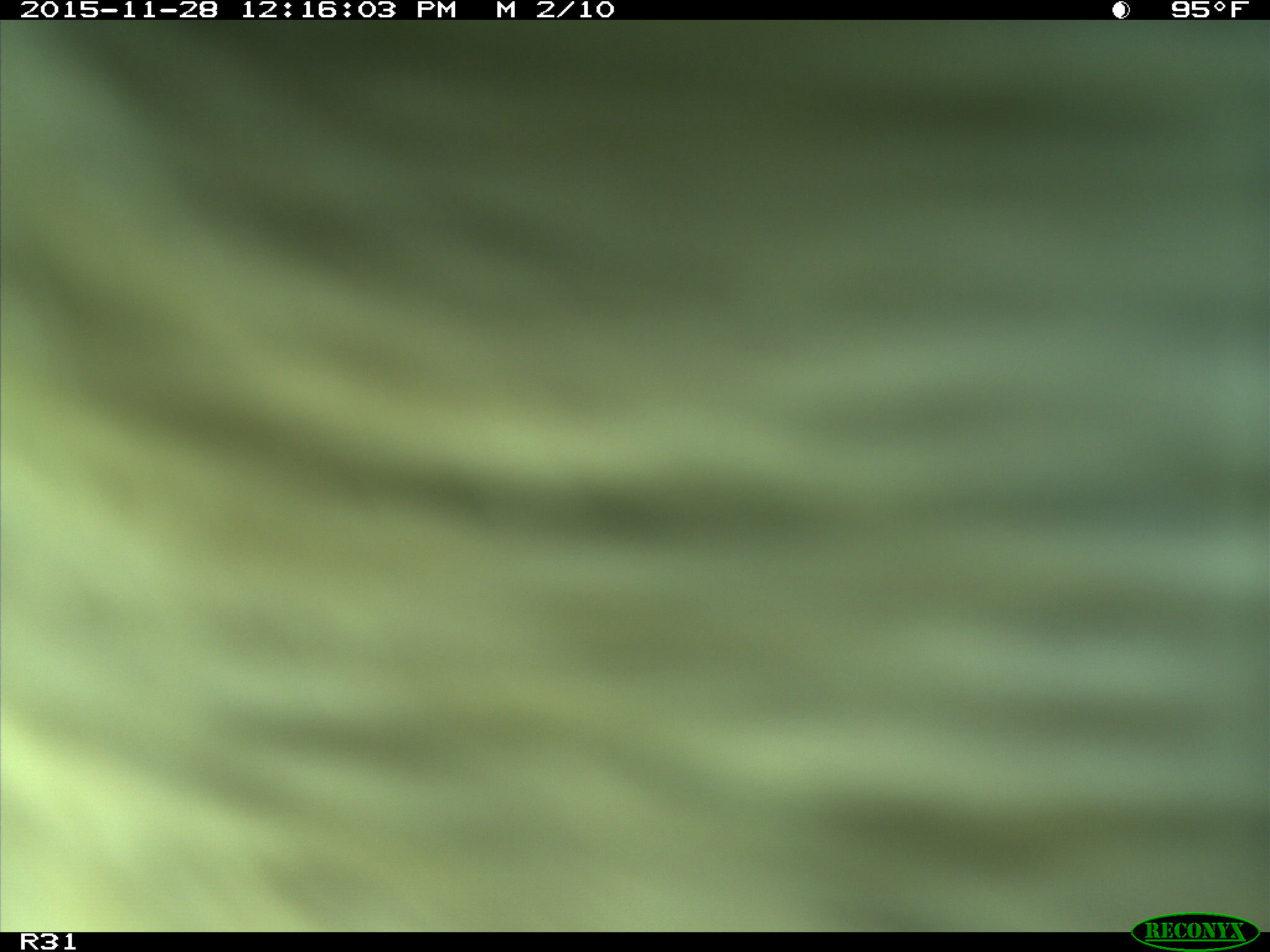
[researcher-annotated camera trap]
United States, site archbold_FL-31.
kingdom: Animalia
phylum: Chordata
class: Mammalia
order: Artiodactyla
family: Bovidae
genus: Bos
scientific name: Bos taurus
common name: domestic cow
Bos taurus (domestic cow).